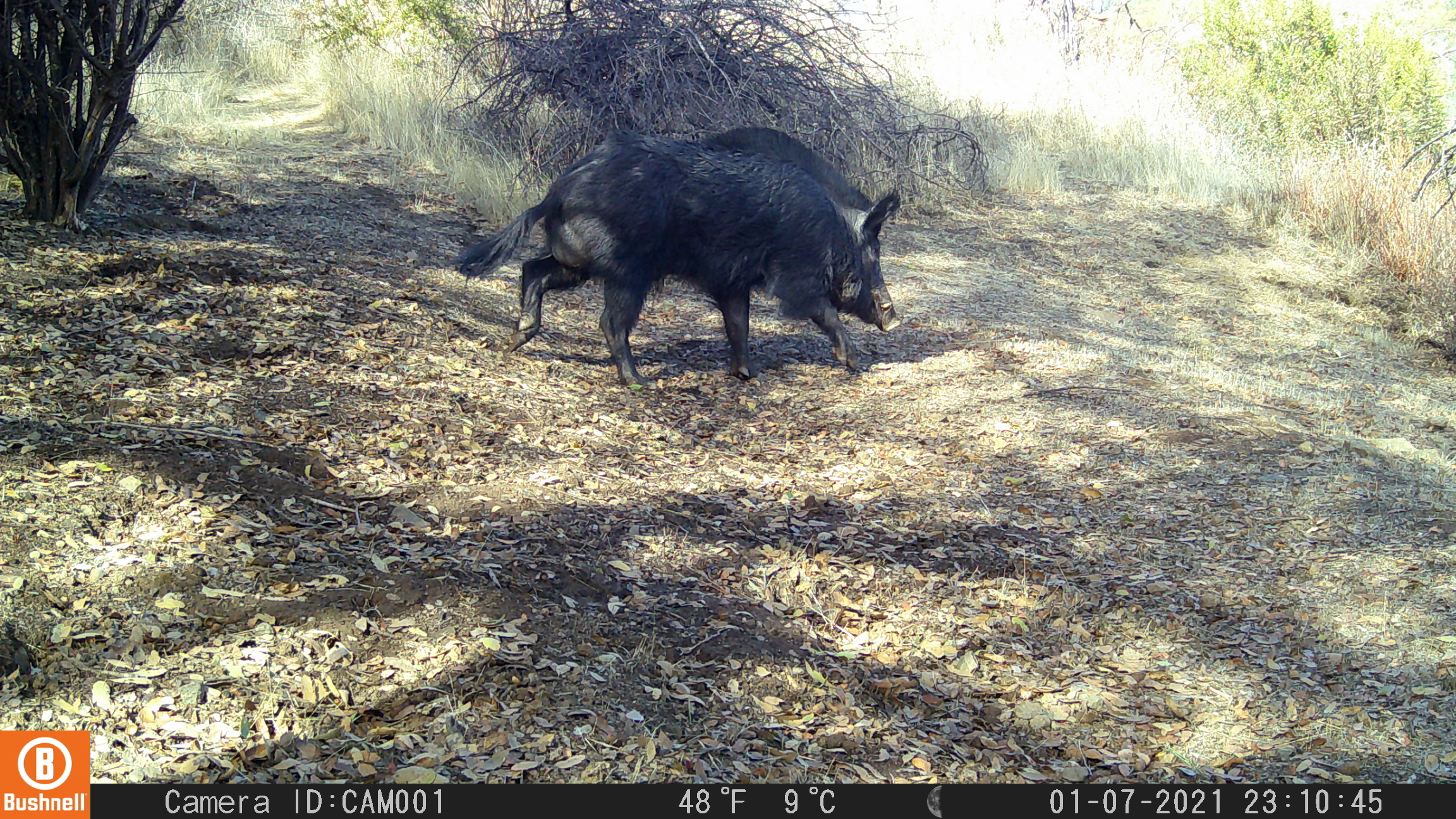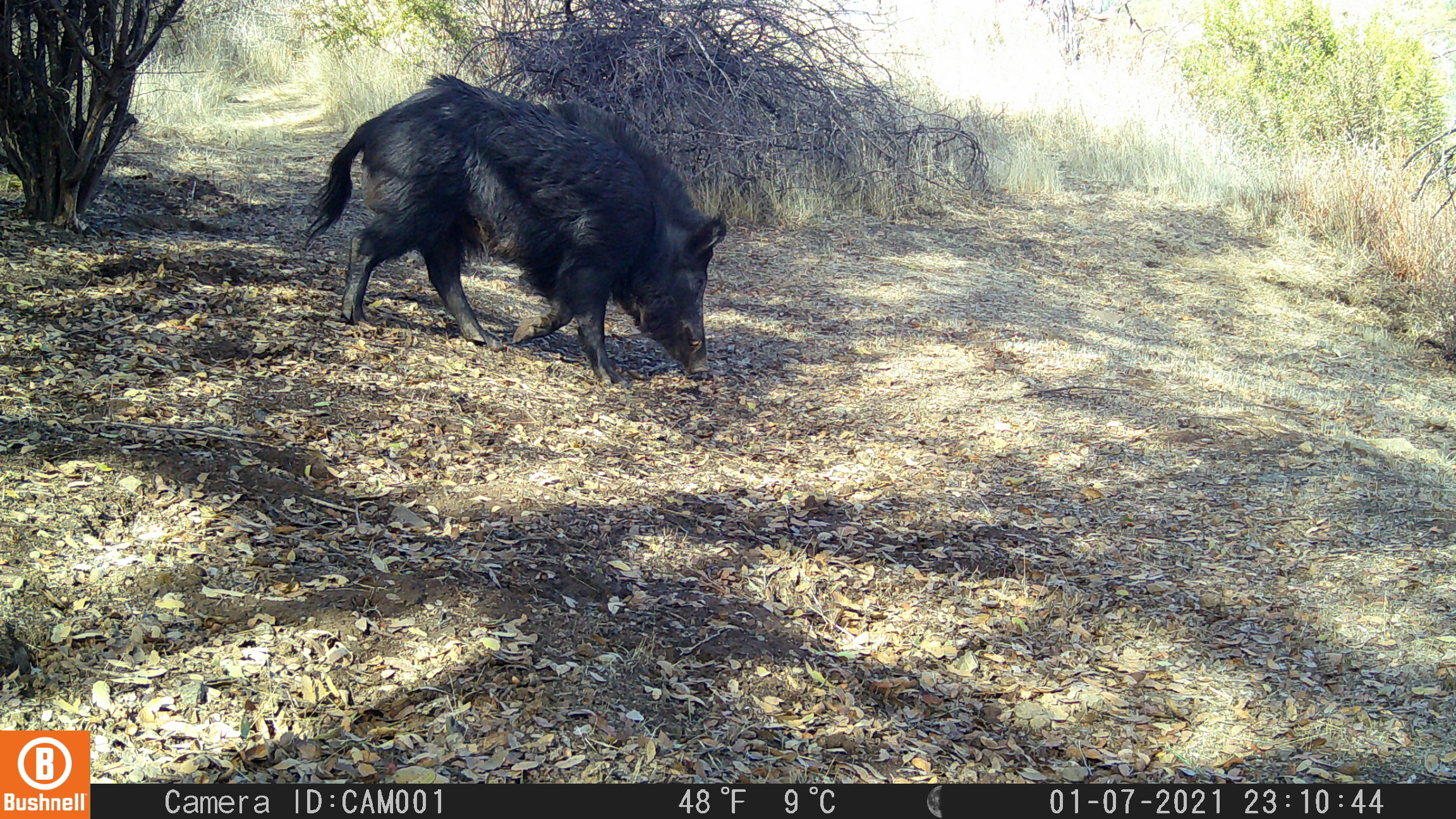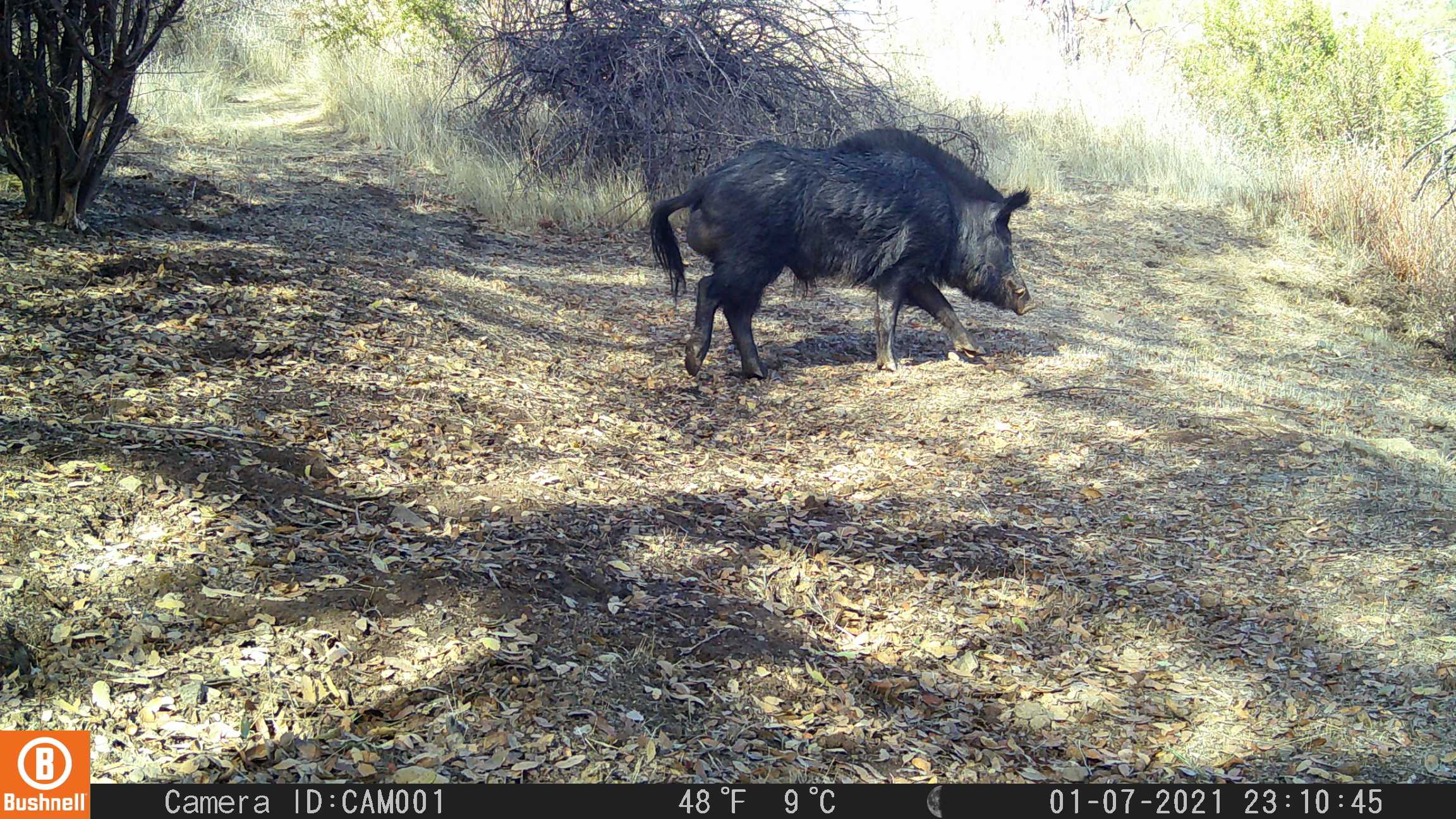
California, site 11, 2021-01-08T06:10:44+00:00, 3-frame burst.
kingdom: Animalia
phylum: Chordata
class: Mammalia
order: Artiodactyla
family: Suidae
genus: Sus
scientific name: Sus scrofa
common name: wild boar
Wild boar (Sus scrofa).